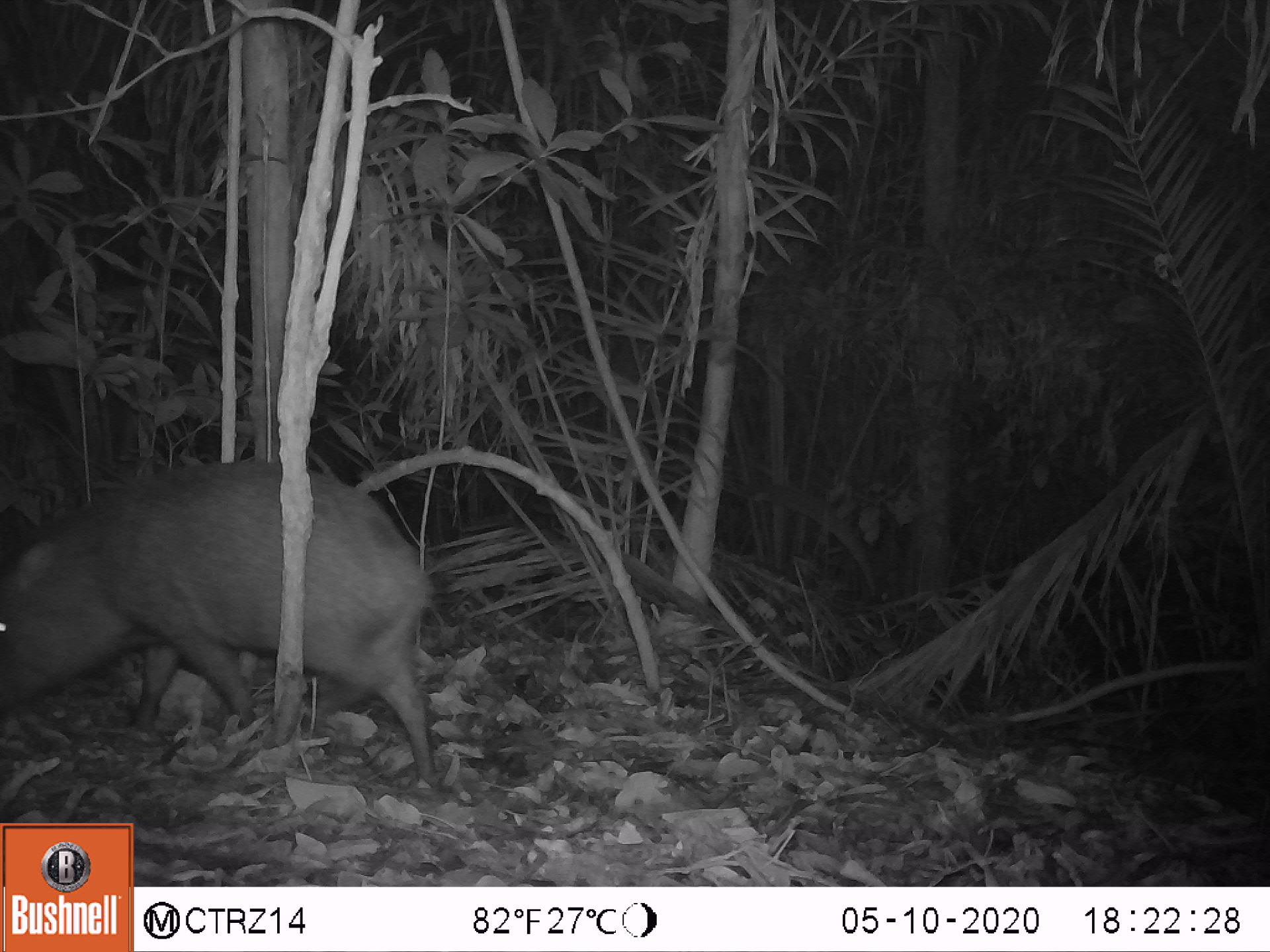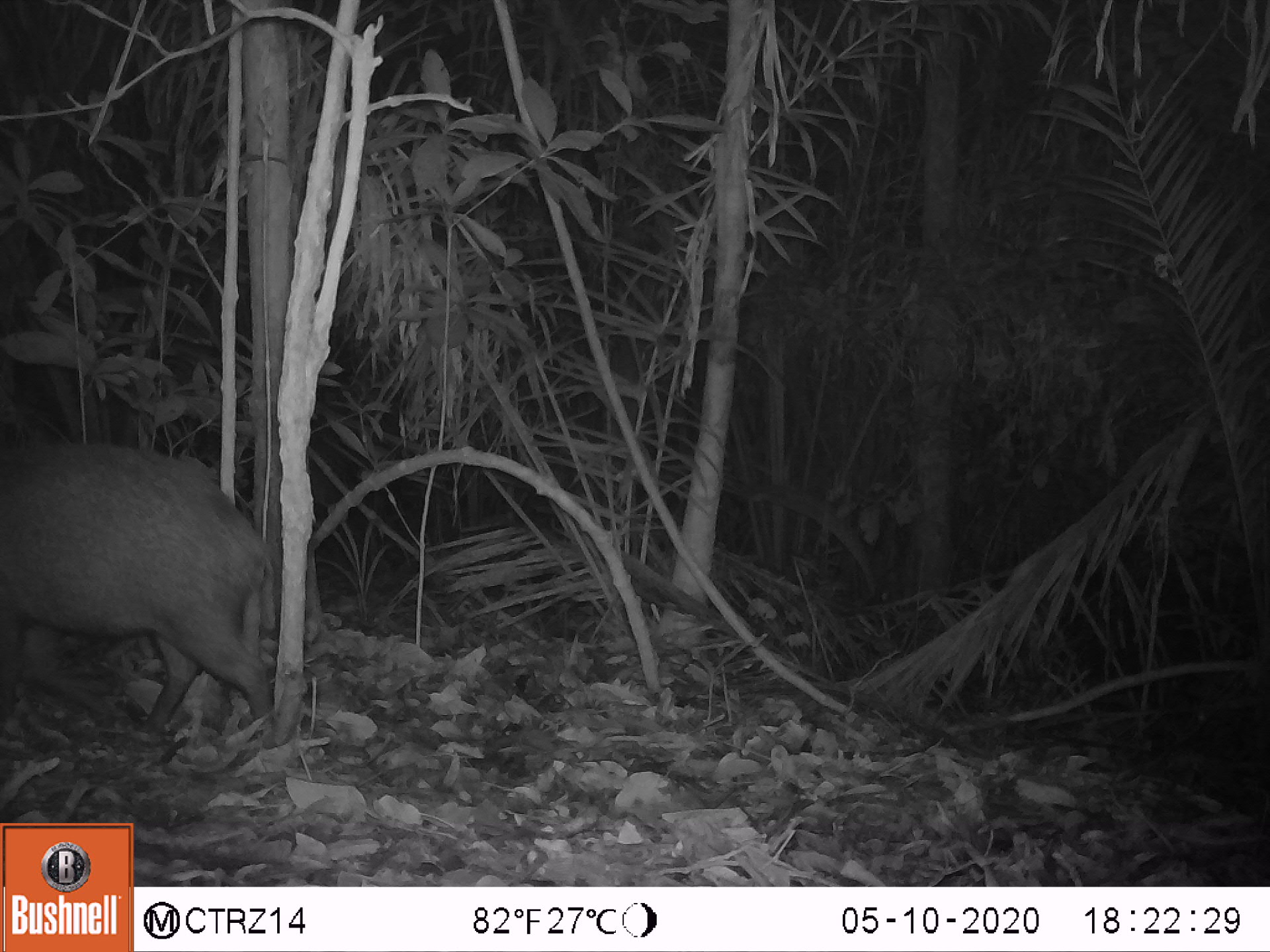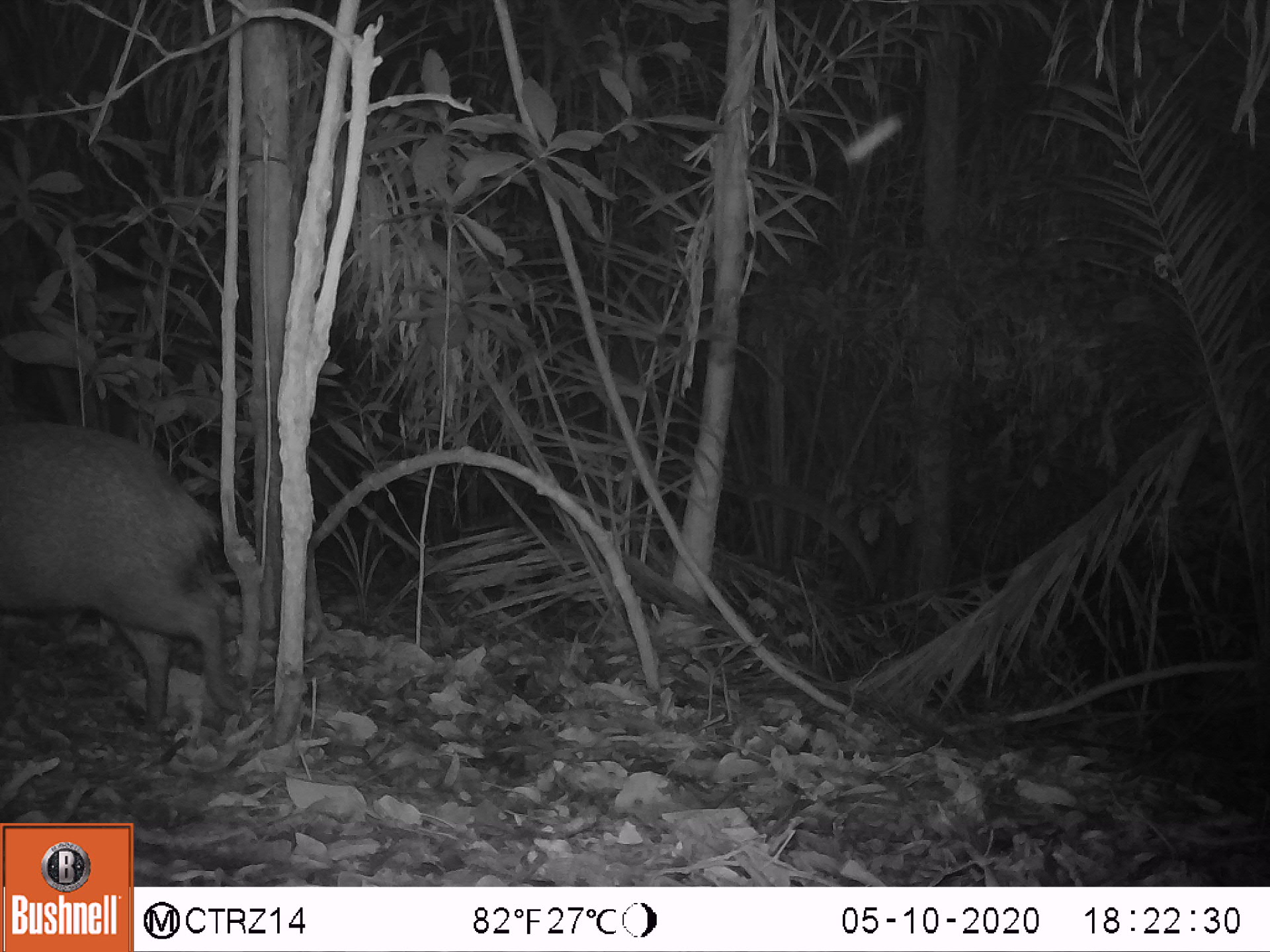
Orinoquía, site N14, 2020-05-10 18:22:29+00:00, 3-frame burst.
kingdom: Animalia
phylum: Chordata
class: Mammalia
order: Artiodactyla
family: Tayassuidae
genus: Pecari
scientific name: Pecari tajacu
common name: collared peccary